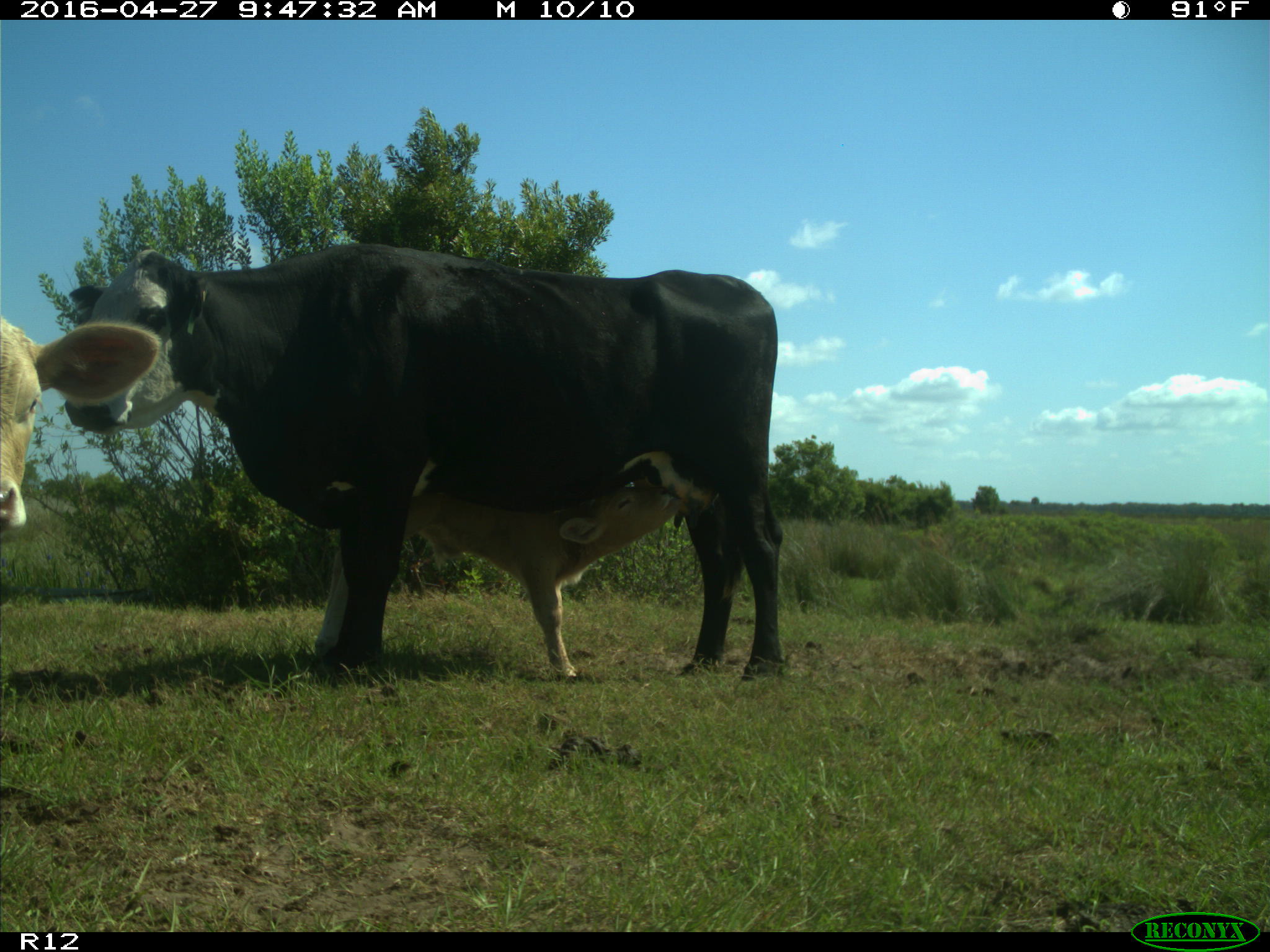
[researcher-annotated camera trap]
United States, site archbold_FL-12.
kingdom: Animalia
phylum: Chordata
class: Mammalia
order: Artiodactyla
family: Bovidae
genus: Bos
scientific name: Bos taurus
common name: domestic cow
Bos taurus (domestic cow).